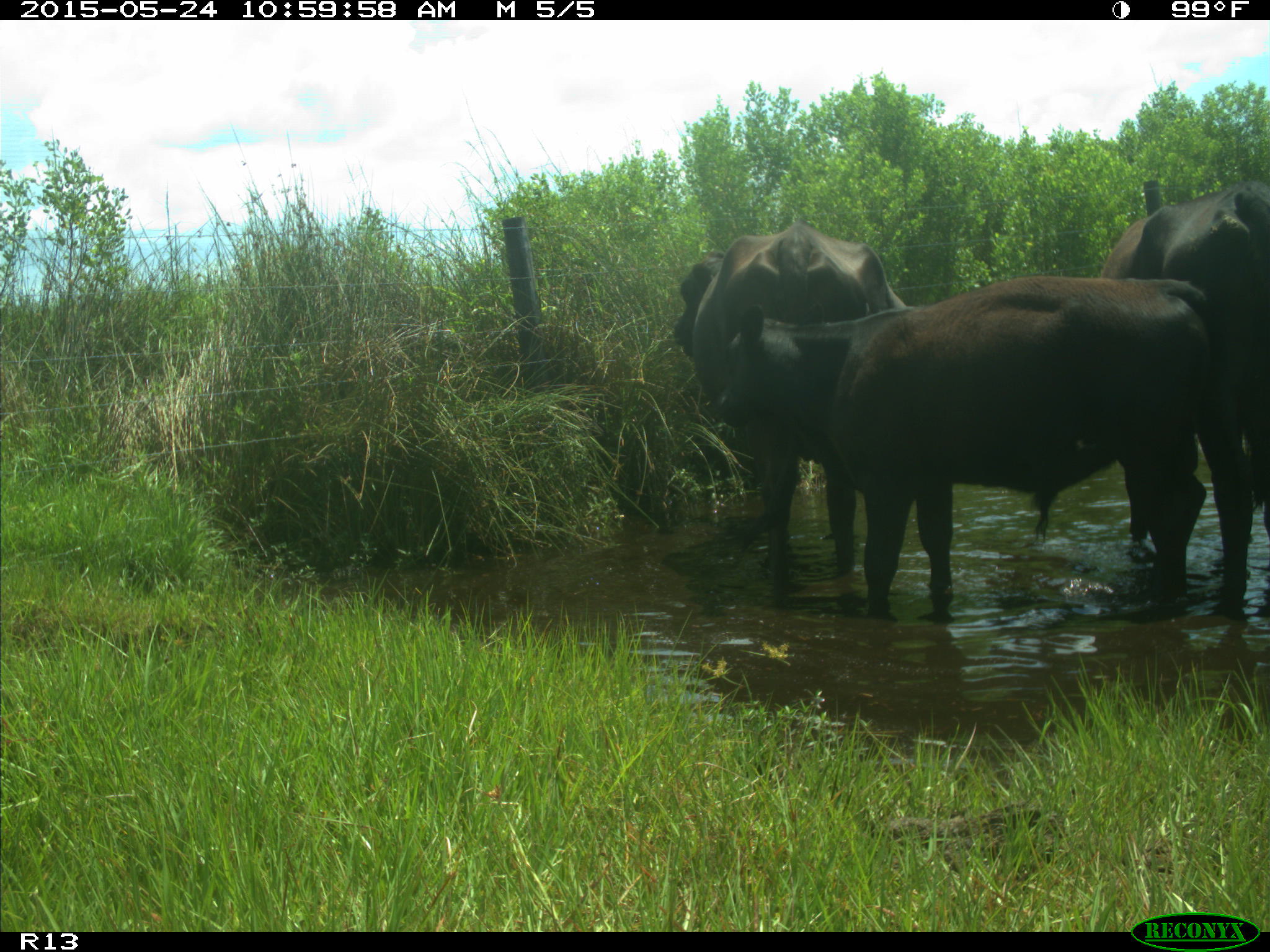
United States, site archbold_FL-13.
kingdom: Animalia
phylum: Chordata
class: Mammalia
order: Artiodactyla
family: Bovidae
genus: Bos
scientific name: Bos taurus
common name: domestic cow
Bos taurus (domestic cow).